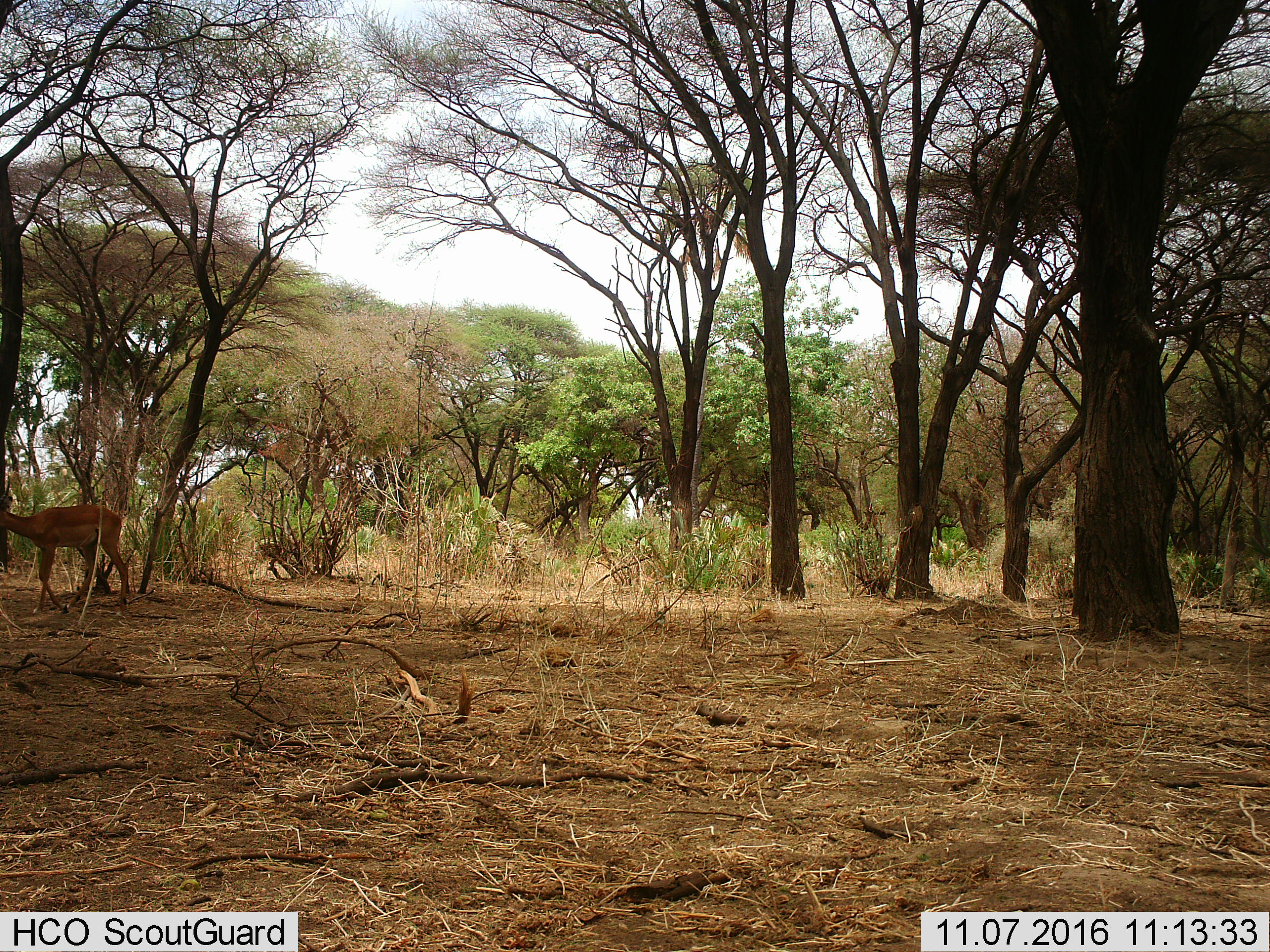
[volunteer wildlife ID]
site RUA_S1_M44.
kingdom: Animalia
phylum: Chordata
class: Mammalia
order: Artiodactyla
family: Bovidae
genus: Aepyceros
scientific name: Aepyceros melampus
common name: impala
Impala (Aepyceros melampus), count 1. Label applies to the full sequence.